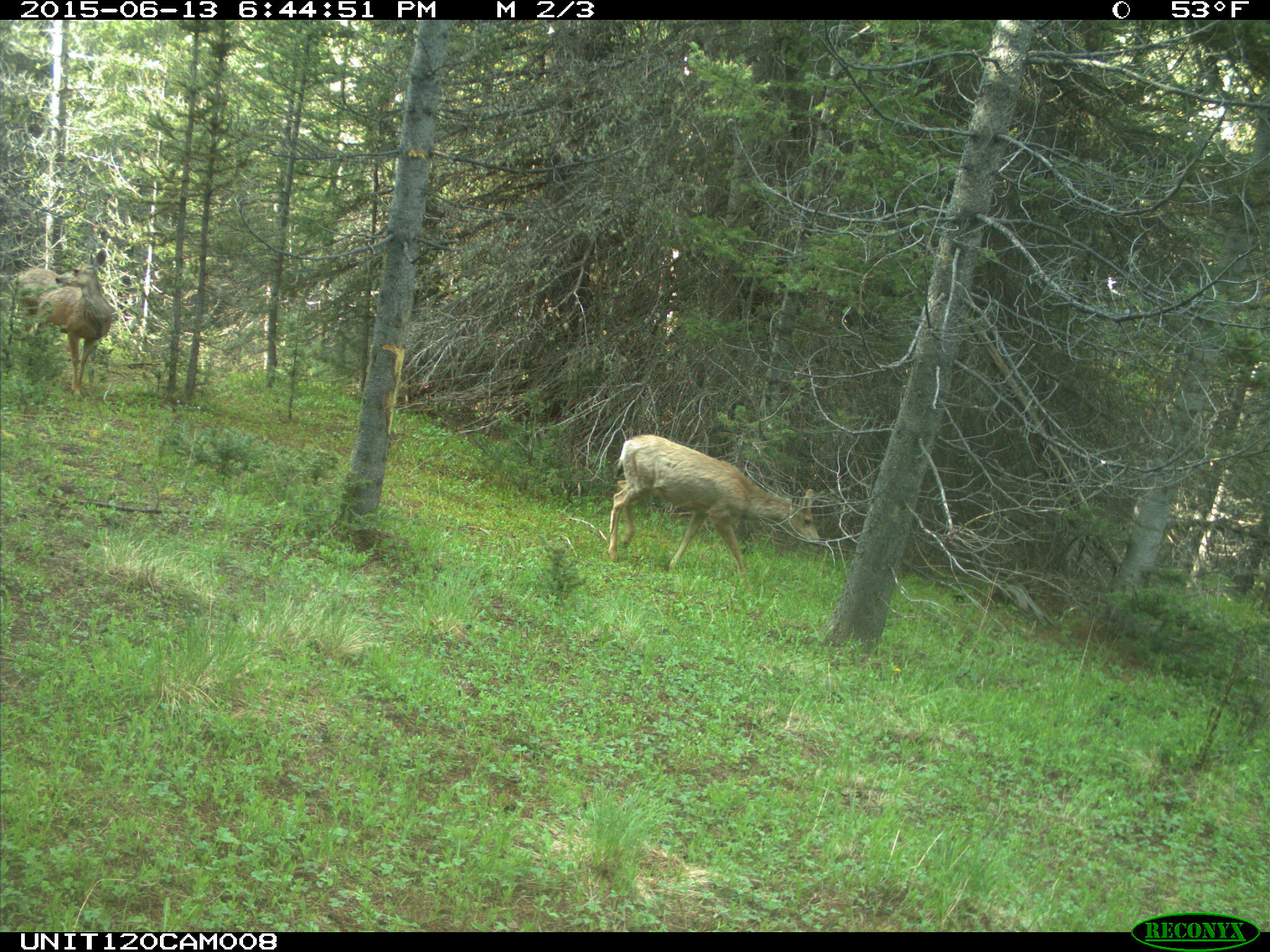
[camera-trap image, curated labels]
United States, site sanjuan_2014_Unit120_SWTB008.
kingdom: Animalia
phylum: Chordata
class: Mammalia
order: Artiodactyla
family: Cervidae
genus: Odocoileus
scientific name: Odocoileus hemionus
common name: mule deer